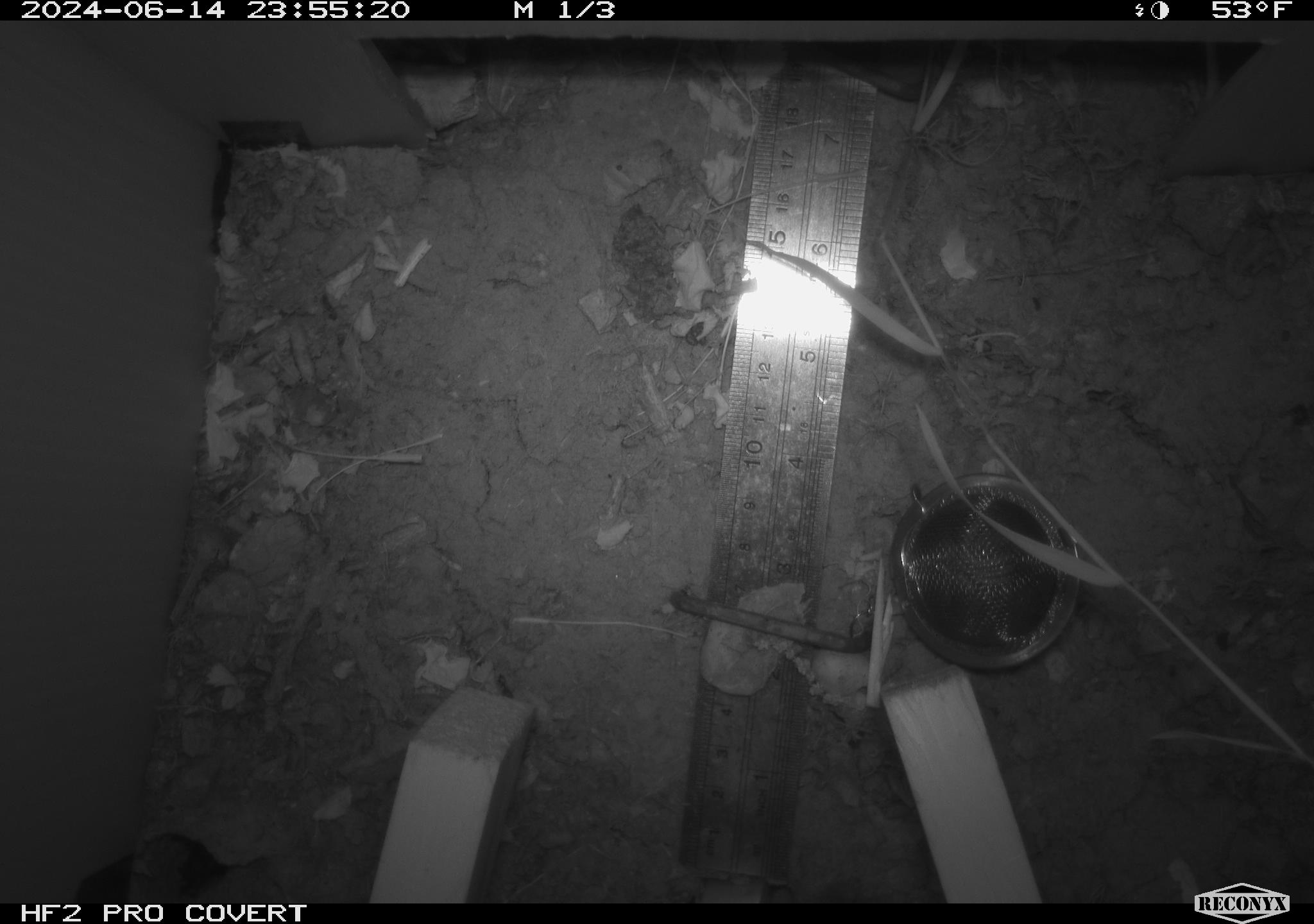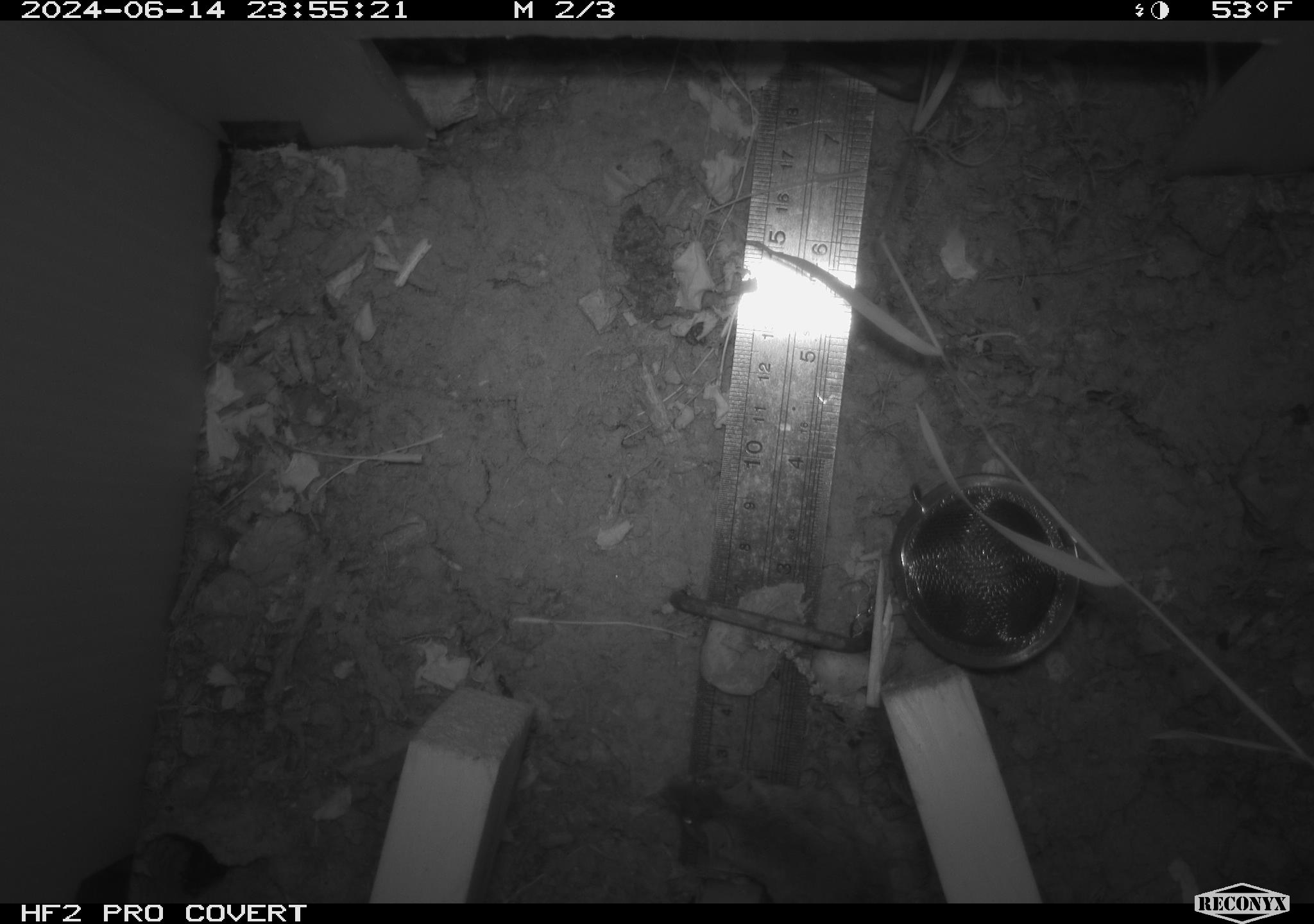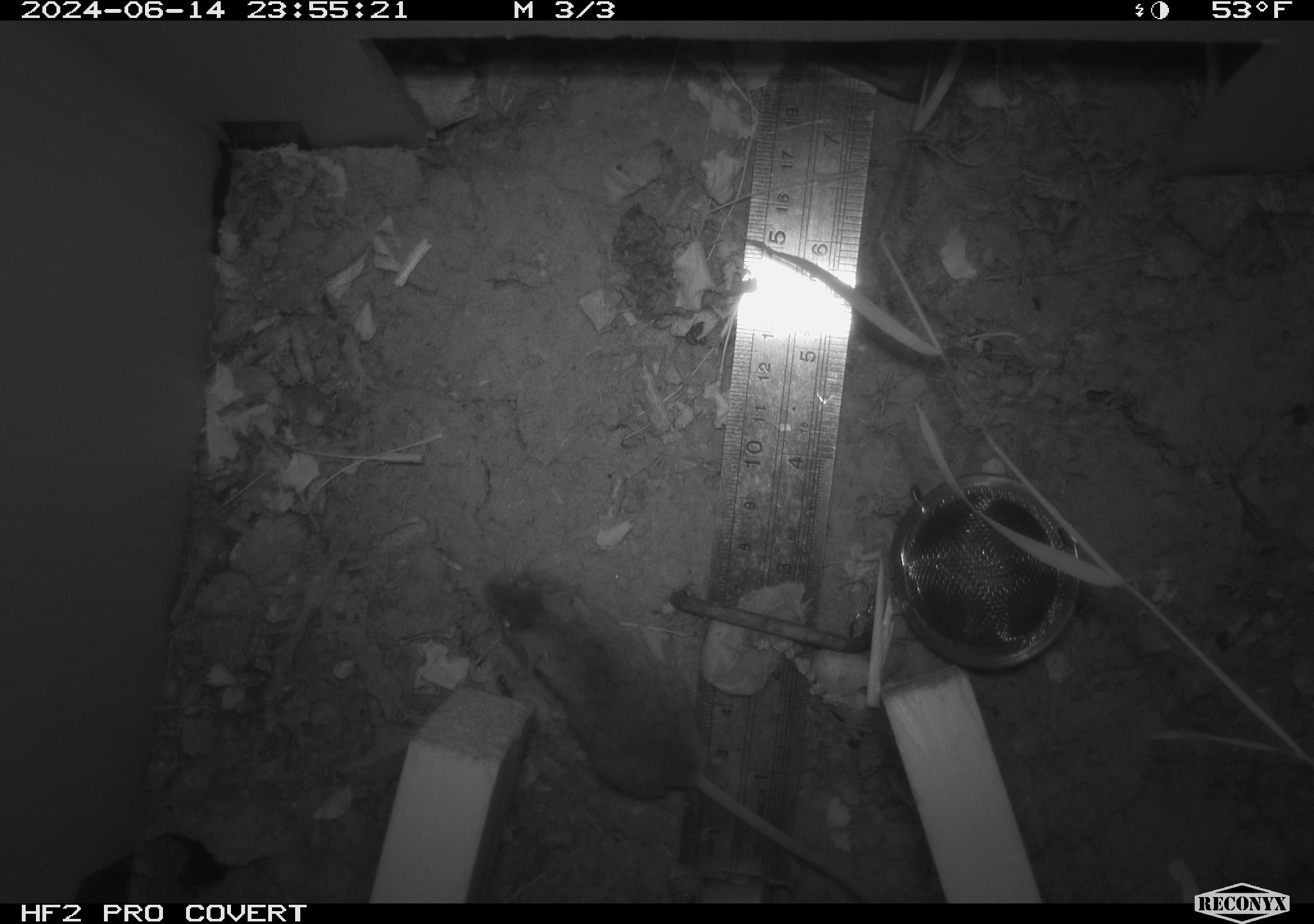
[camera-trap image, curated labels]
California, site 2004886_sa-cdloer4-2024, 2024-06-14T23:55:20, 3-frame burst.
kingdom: Animalia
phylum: Chordata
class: Mammalia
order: Rodentia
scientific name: Rodentia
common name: rodent